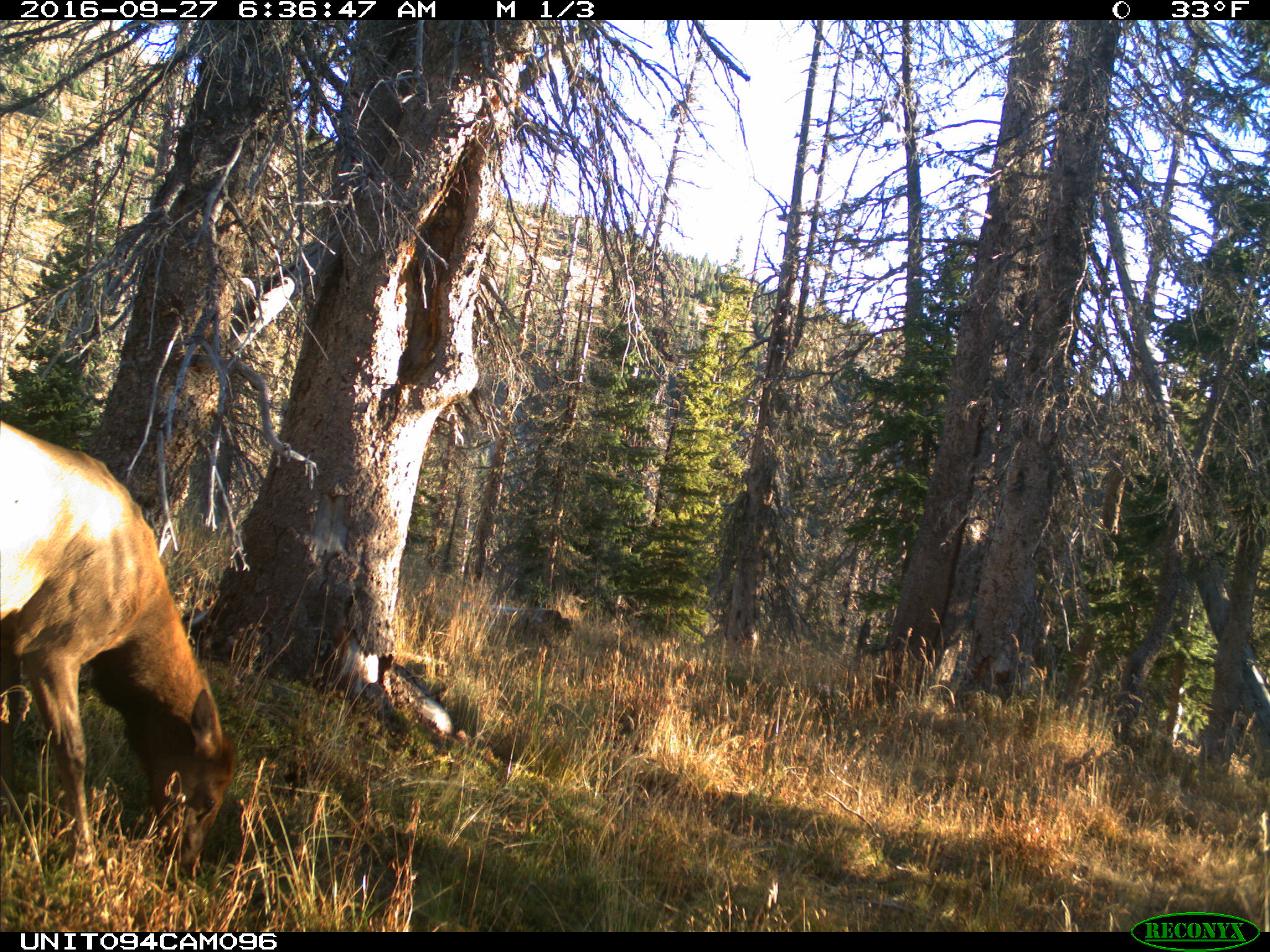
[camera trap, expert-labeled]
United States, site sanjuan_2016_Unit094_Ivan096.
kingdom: Animalia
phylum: Chordata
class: Mammalia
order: Artiodactyla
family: Cervidae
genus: Cervus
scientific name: Cervus elaphus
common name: red deer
Cervus elaphus (red deer).